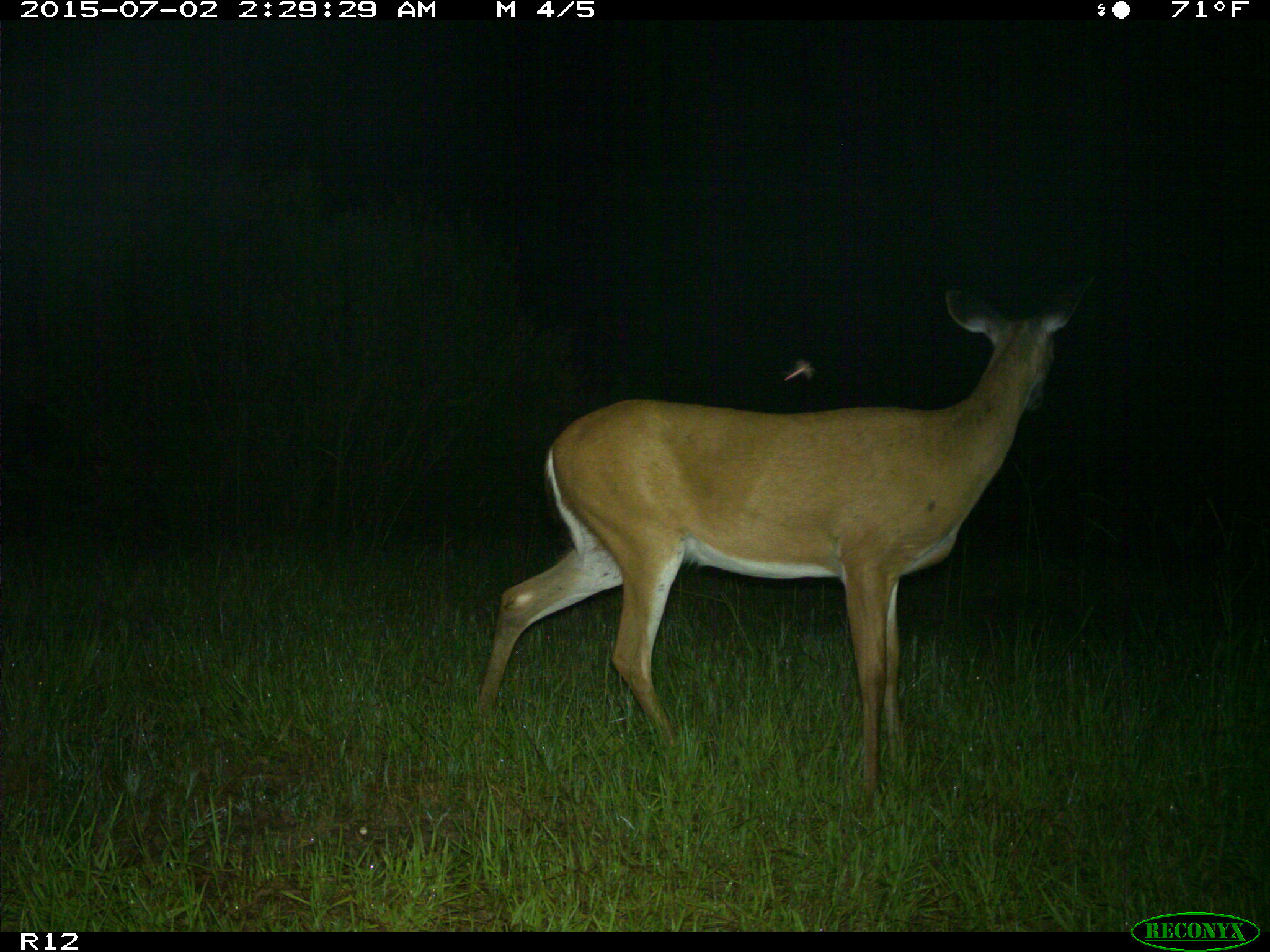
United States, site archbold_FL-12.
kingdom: Animalia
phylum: Chordata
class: Mammalia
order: Artiodactyla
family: Cervidae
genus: Odocoileus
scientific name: Odocoileus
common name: deer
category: unidentified deer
Unidentified deer (deer) (Odocoileus).